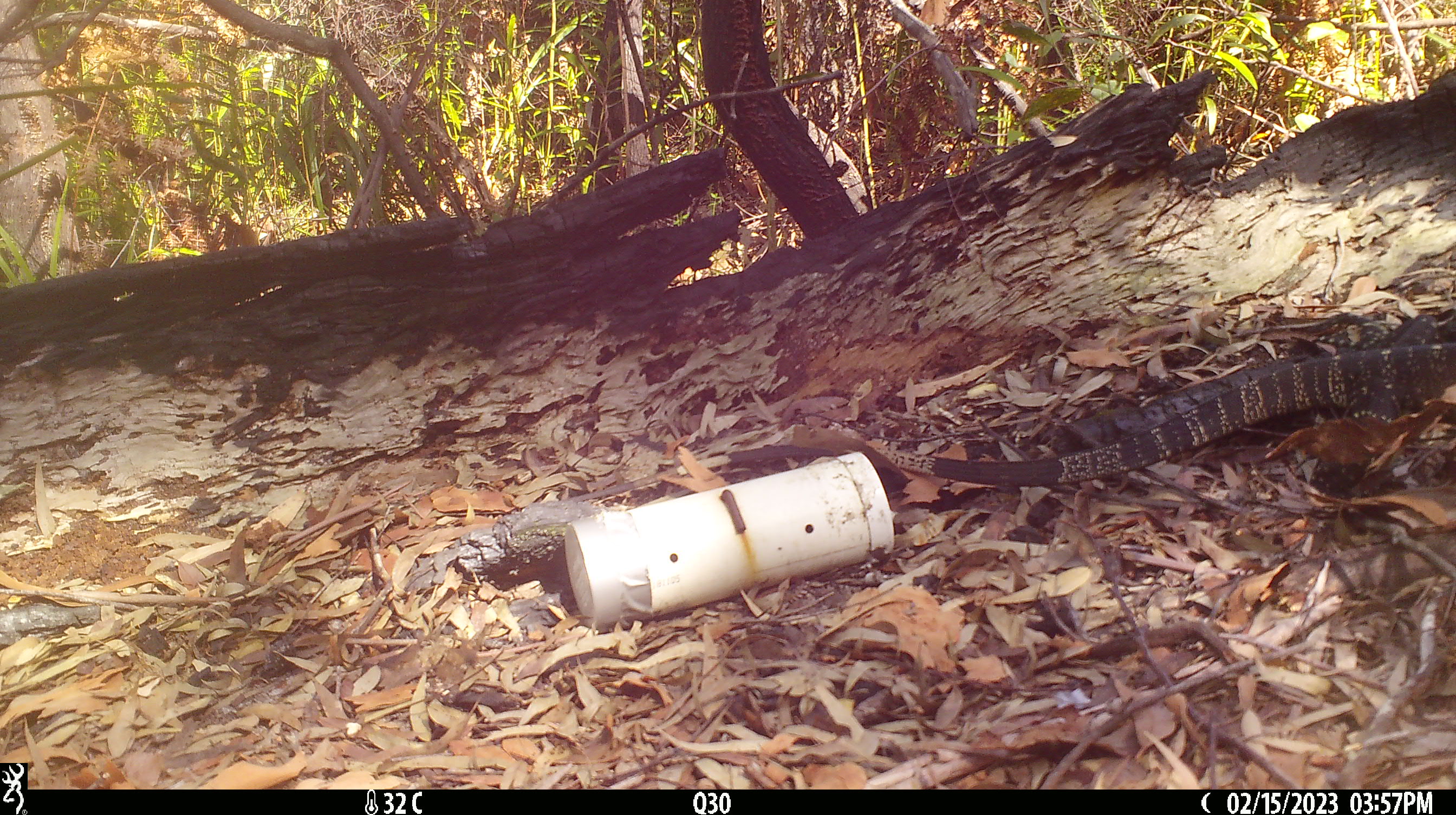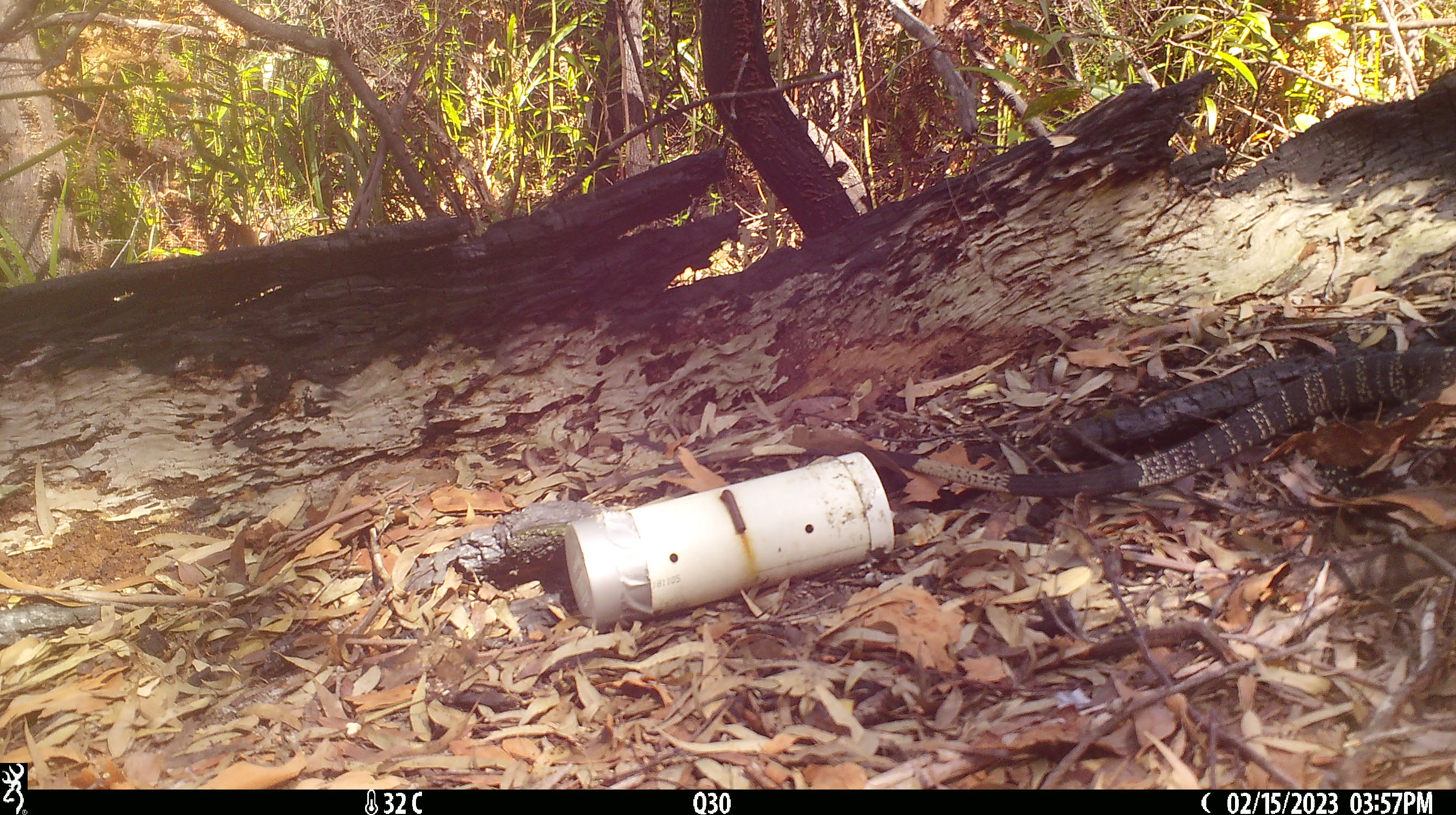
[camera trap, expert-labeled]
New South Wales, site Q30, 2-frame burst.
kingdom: Animalia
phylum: Chordata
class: Reptilia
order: Squamata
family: Varanidae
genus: Varanus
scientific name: Varanus varius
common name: lace monitor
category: goanna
Goanna (lace monitor) (Varanus varius).